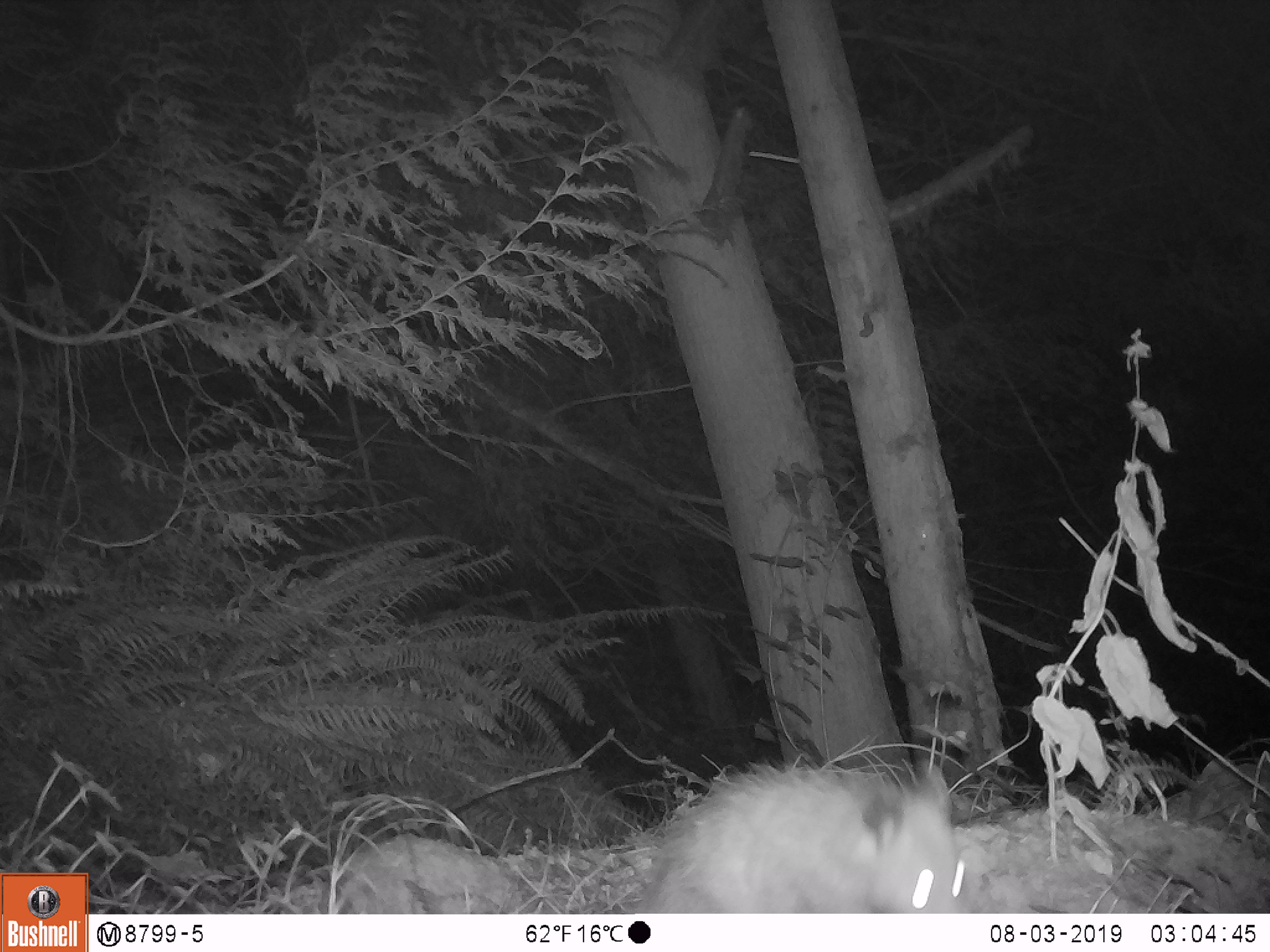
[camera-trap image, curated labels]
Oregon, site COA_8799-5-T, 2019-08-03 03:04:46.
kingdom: Animalia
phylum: Chordata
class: Mammalia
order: Didelphimorphia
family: Didelphidae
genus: Didelphis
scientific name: Didelphis virginiana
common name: virginia opossum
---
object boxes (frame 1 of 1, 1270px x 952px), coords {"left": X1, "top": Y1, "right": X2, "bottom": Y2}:
virginia opossum: {"left": 613, "top": 755, "right": 975, "bottom": 909}